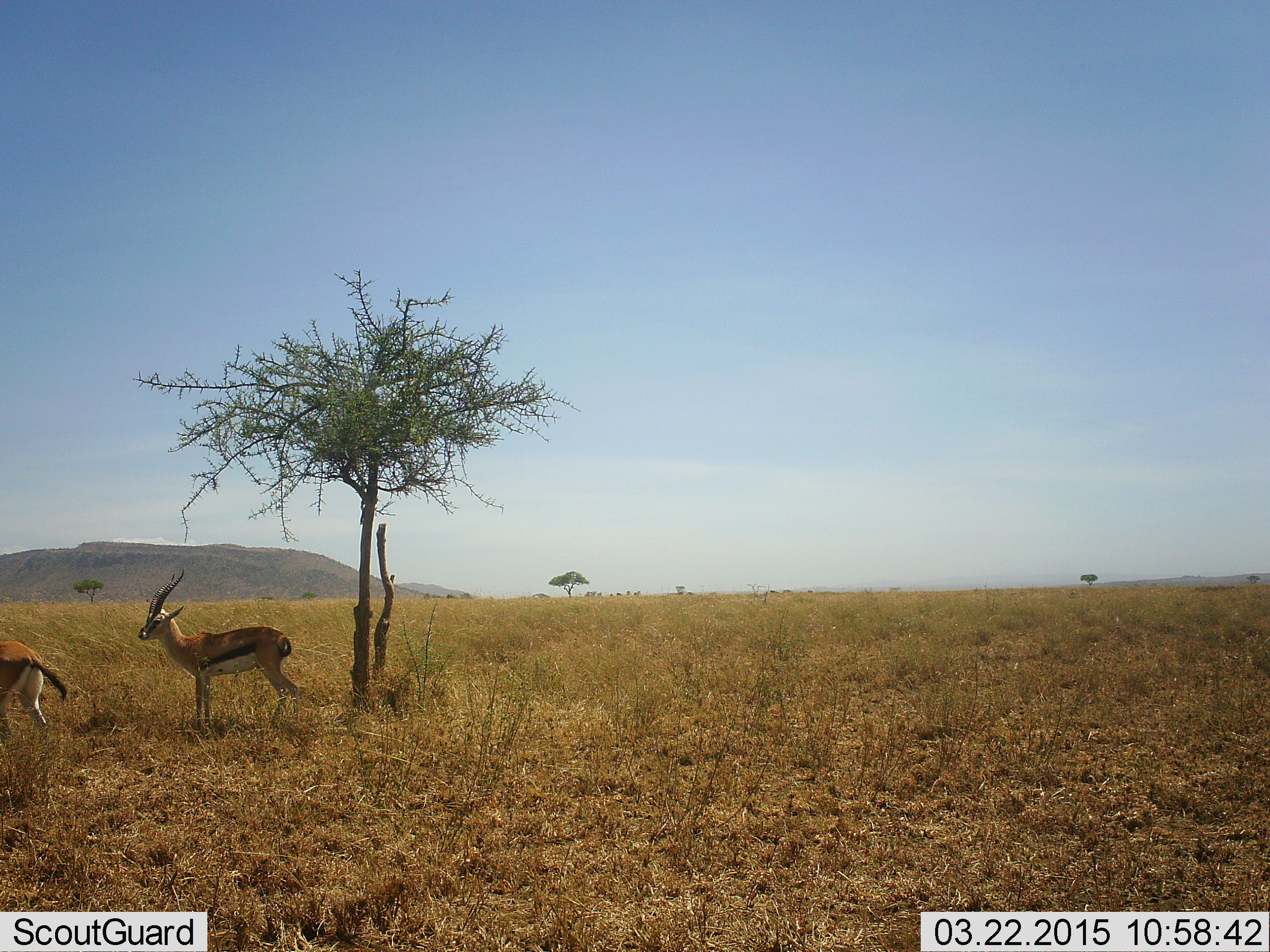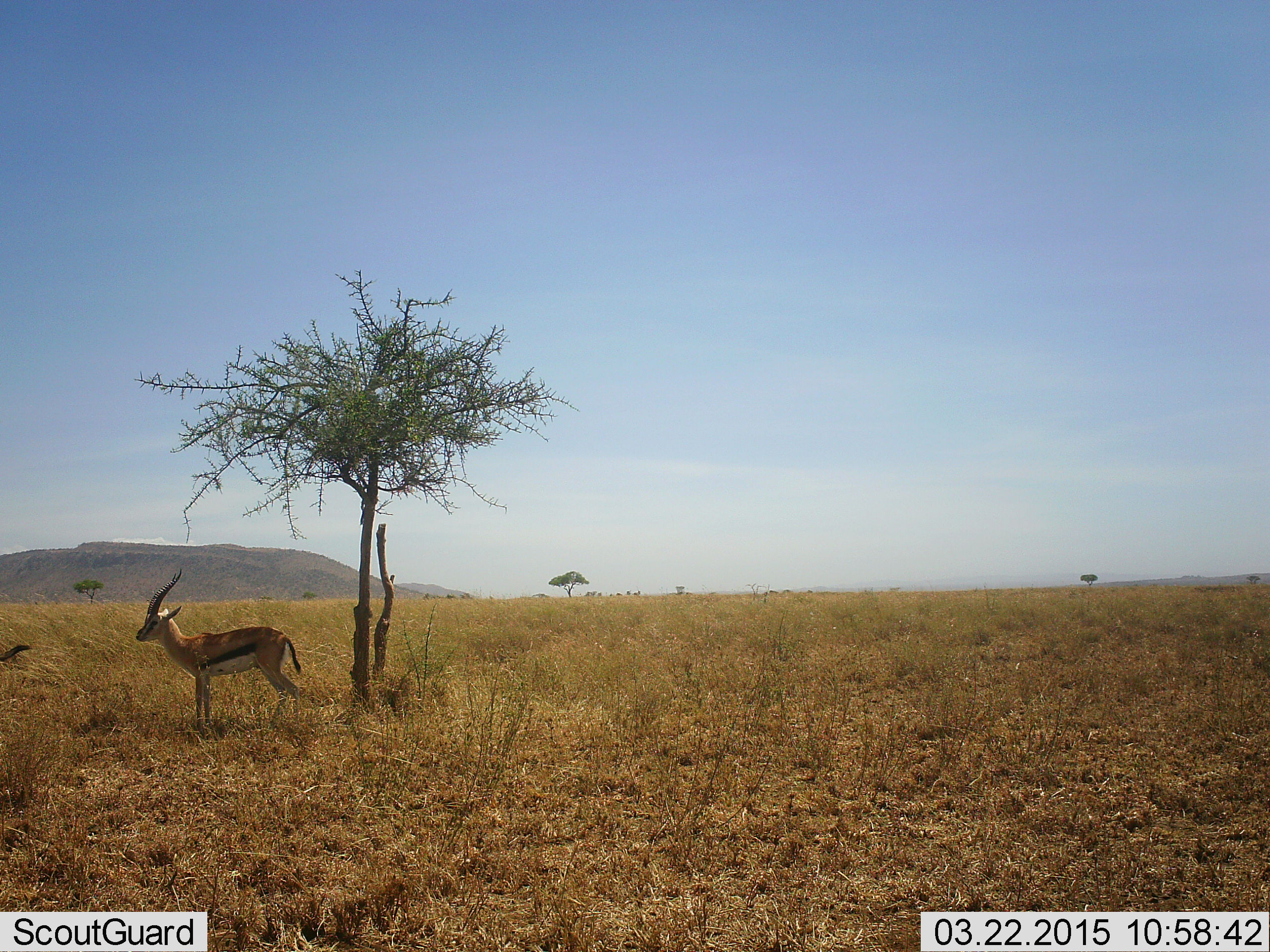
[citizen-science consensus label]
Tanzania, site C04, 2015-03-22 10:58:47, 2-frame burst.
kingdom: Animalia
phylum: Chordata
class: Mammalia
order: Artiodactyla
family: Bovidae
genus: Eudorcas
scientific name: Eudorcas thomsonii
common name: thomson's gazelle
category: gazellethomsons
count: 2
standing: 100%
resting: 10%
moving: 40%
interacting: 0%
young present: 0%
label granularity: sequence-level